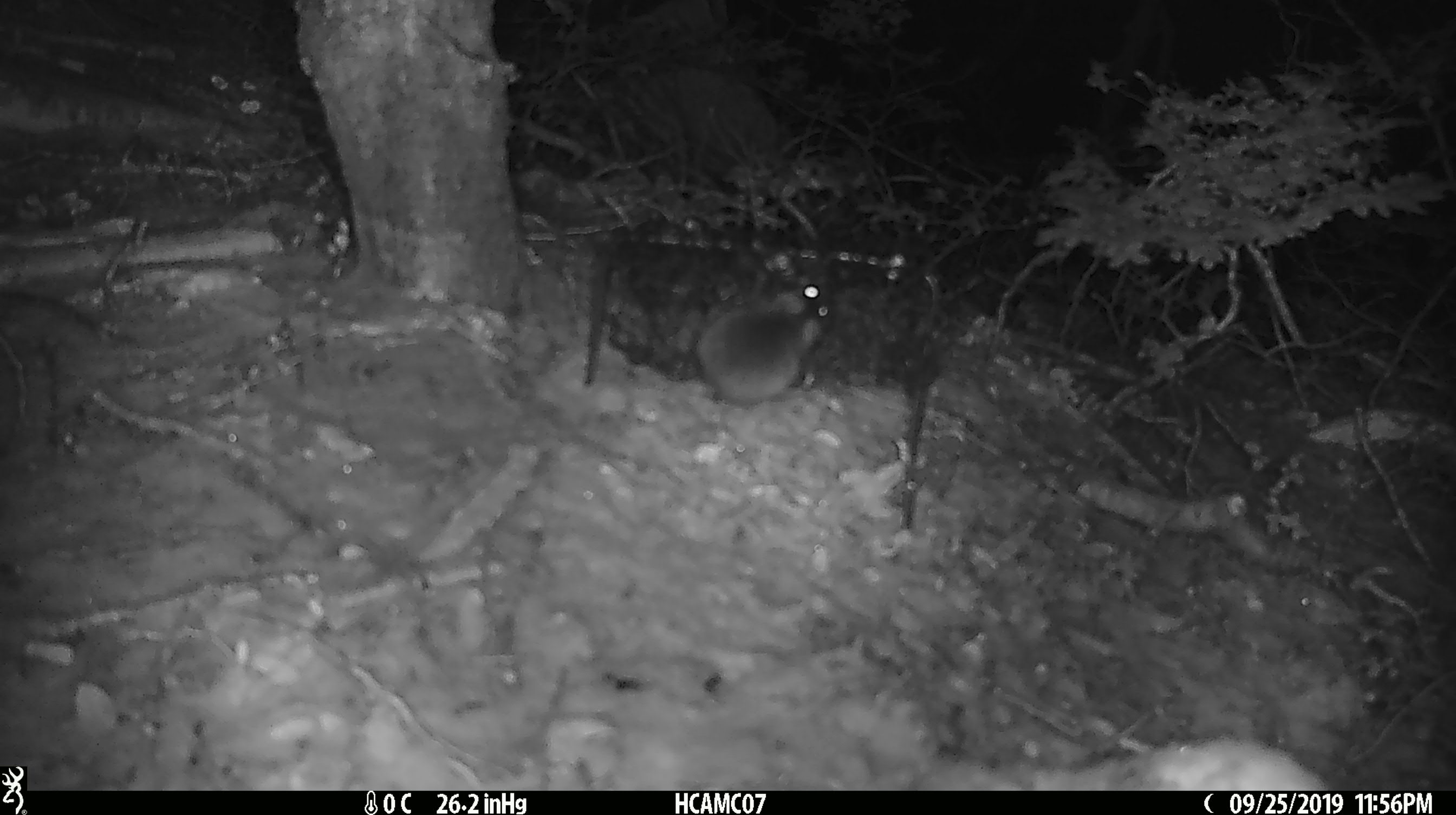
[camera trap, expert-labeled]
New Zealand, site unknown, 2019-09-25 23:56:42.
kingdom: Animalia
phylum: Chordata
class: Mammalia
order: Rodentia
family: Muridae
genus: Mus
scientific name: Mus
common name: mouse